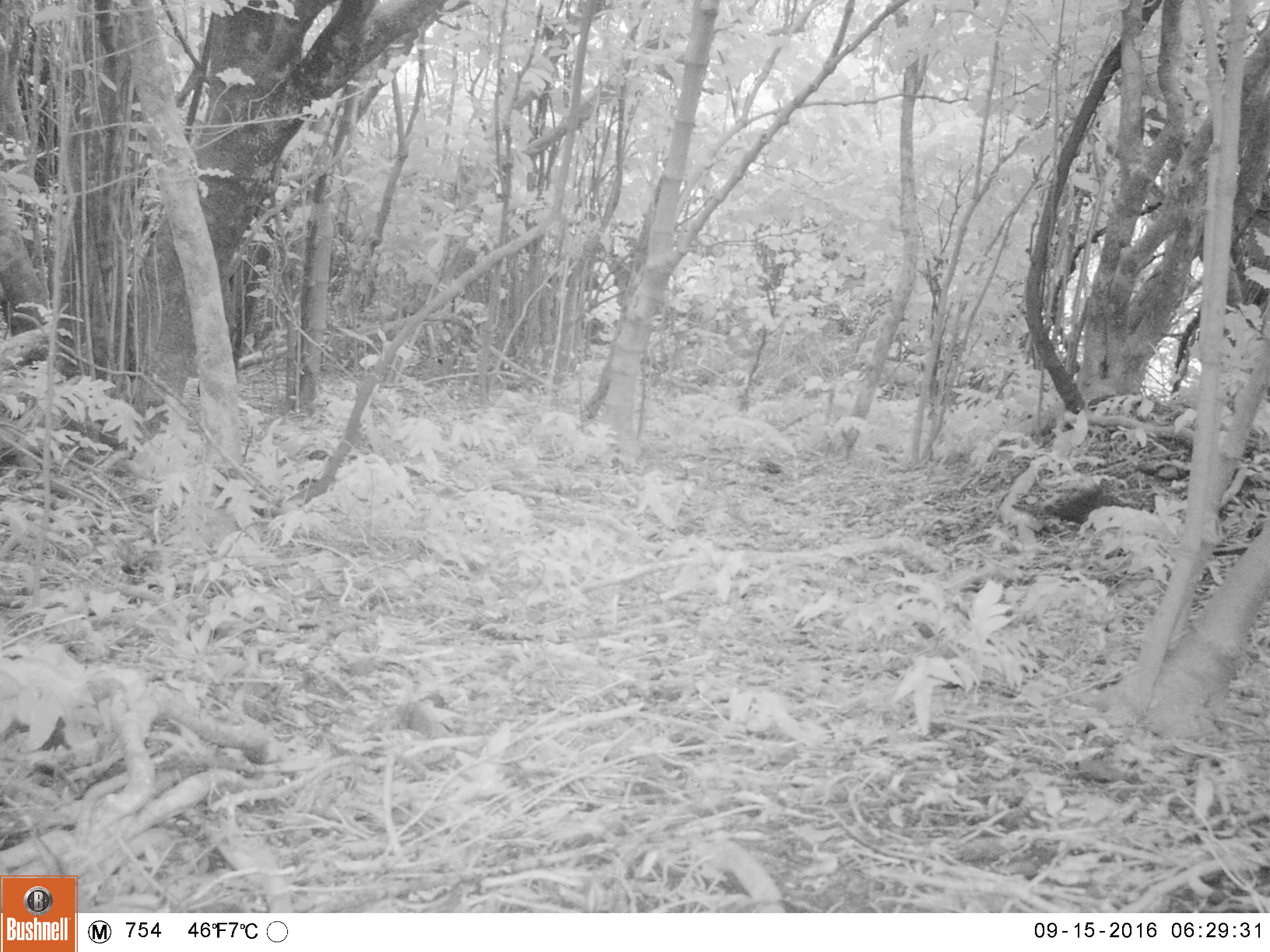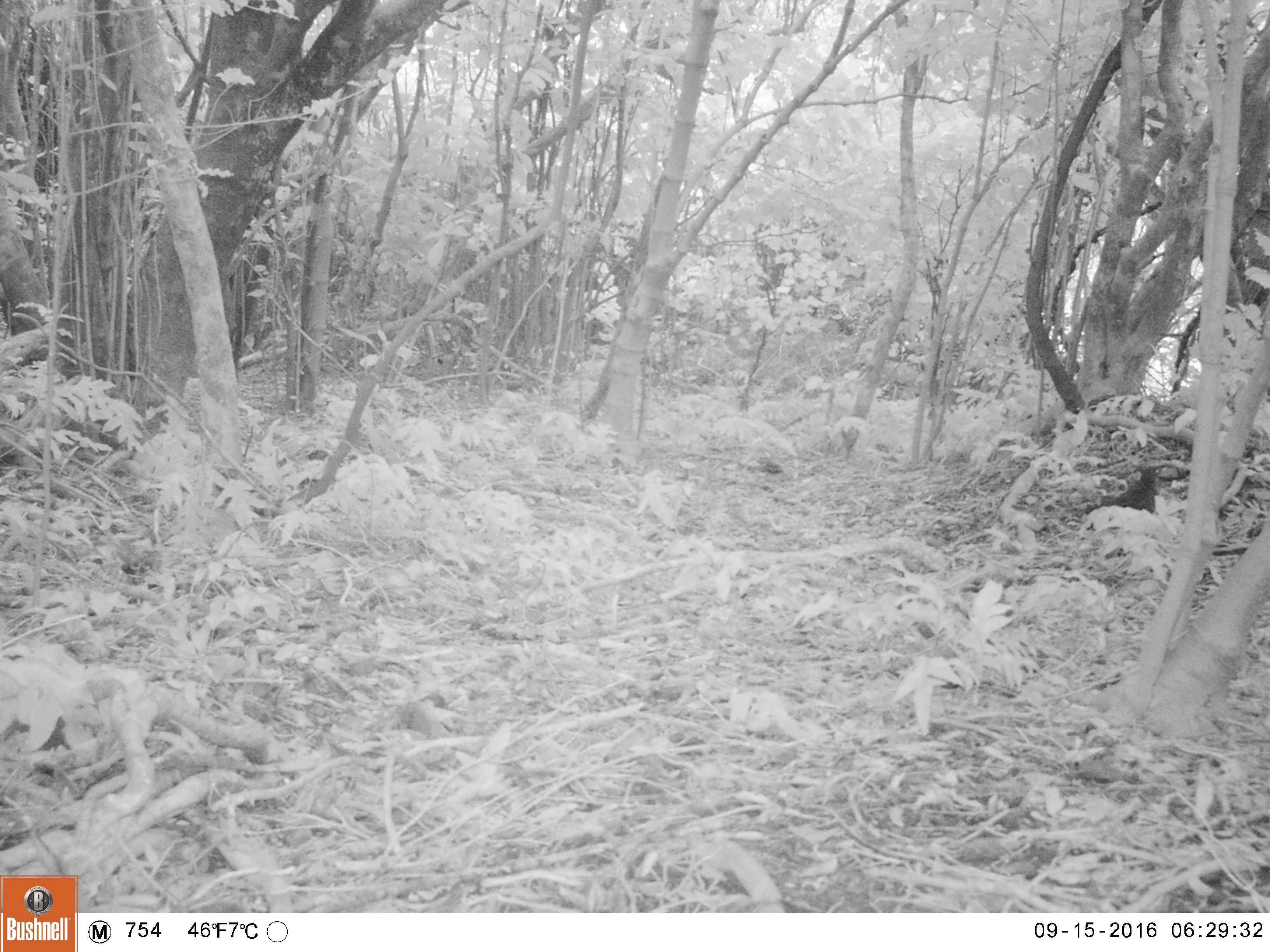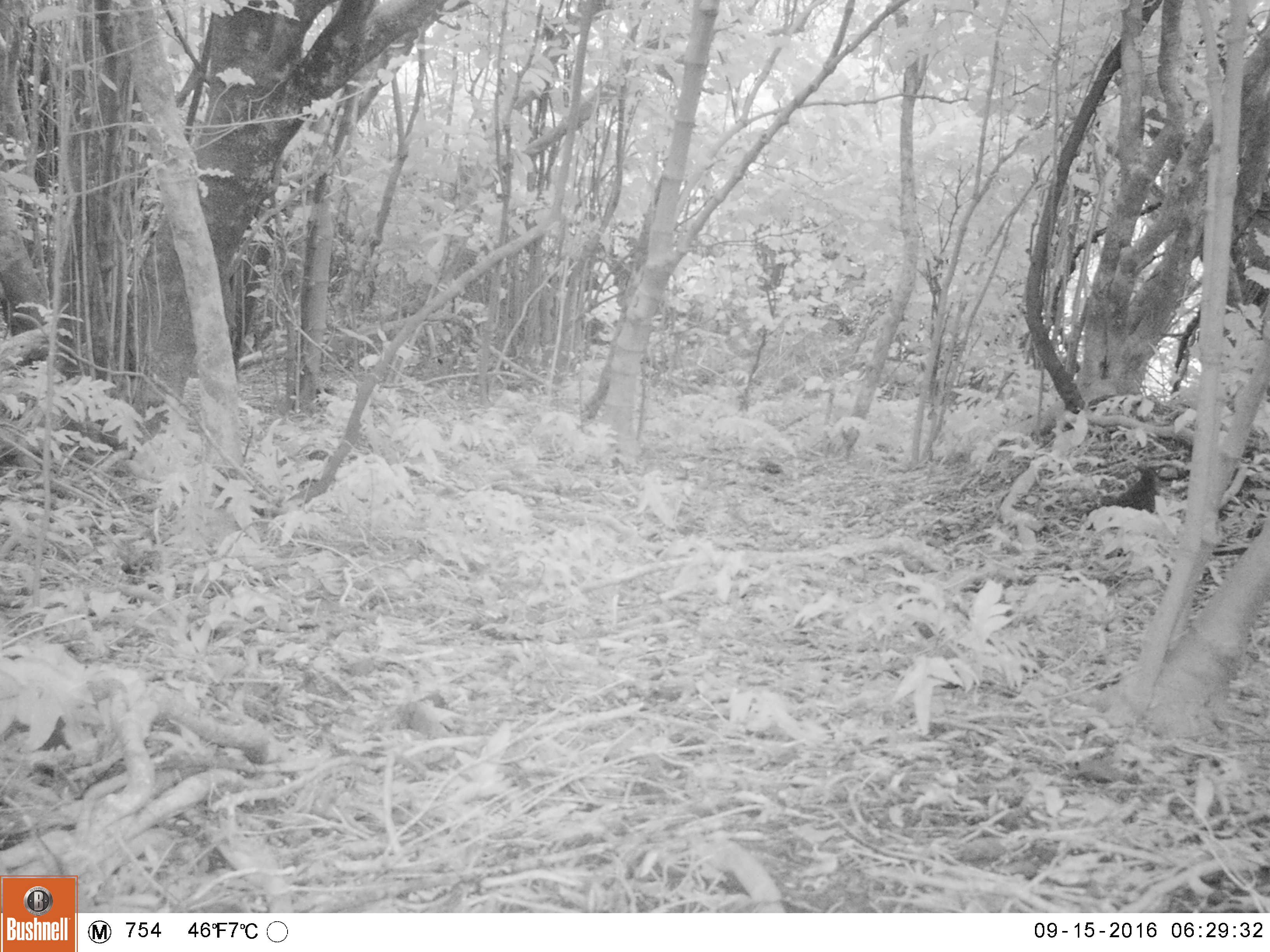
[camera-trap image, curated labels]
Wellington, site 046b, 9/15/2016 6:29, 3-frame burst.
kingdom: Animalia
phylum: Chordata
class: Aves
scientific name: Aves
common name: bird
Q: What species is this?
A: Bird (Aves).